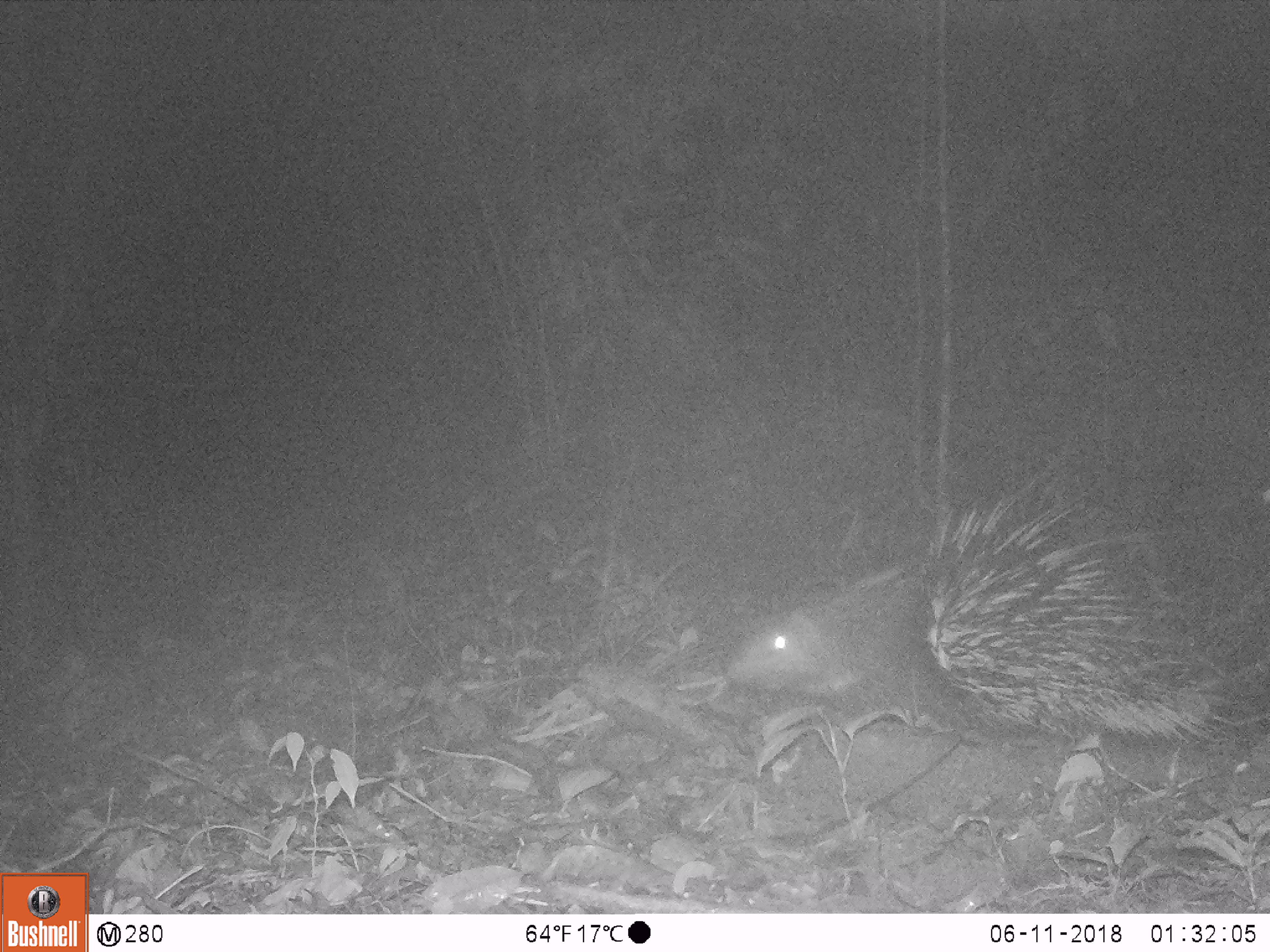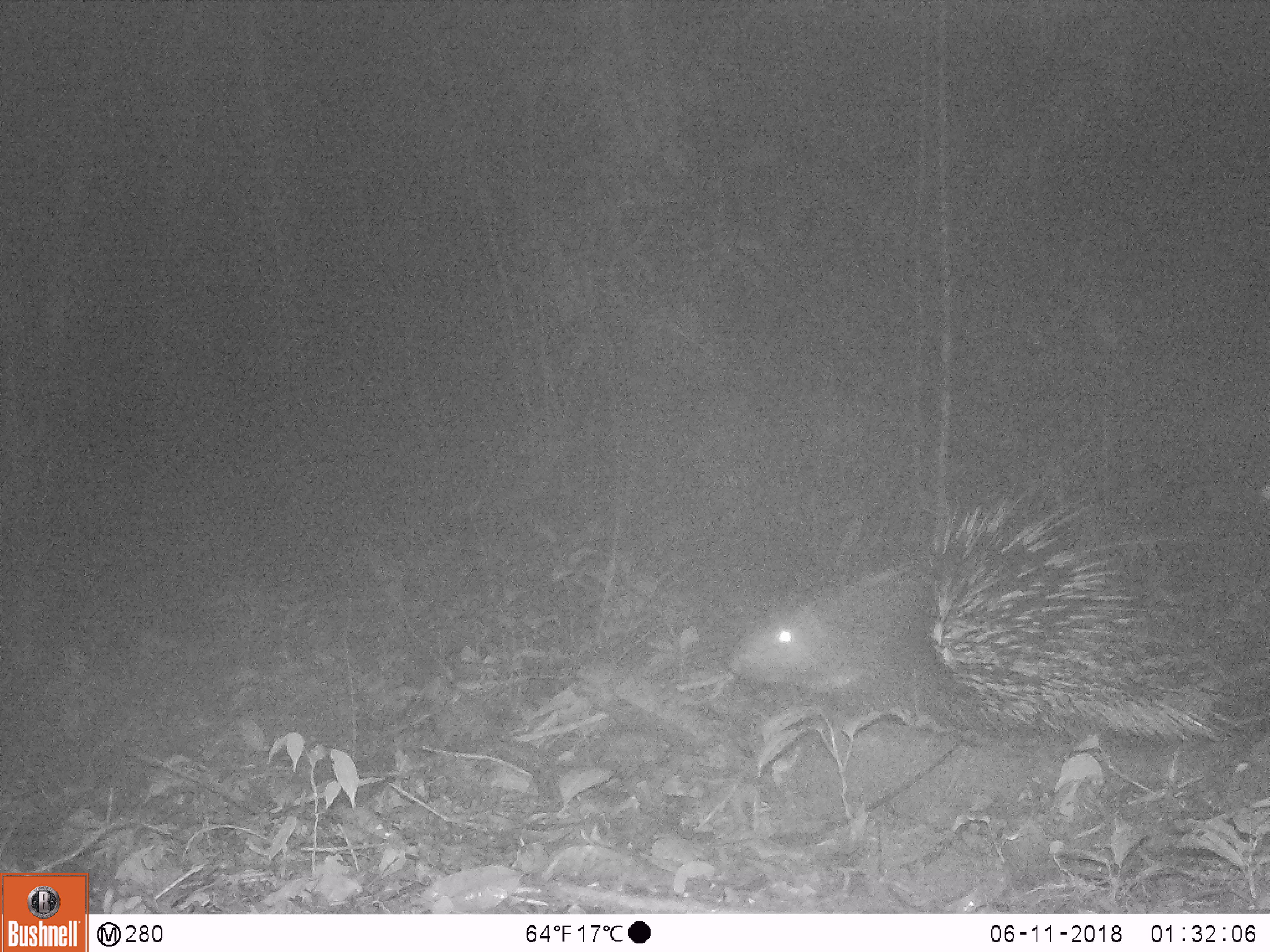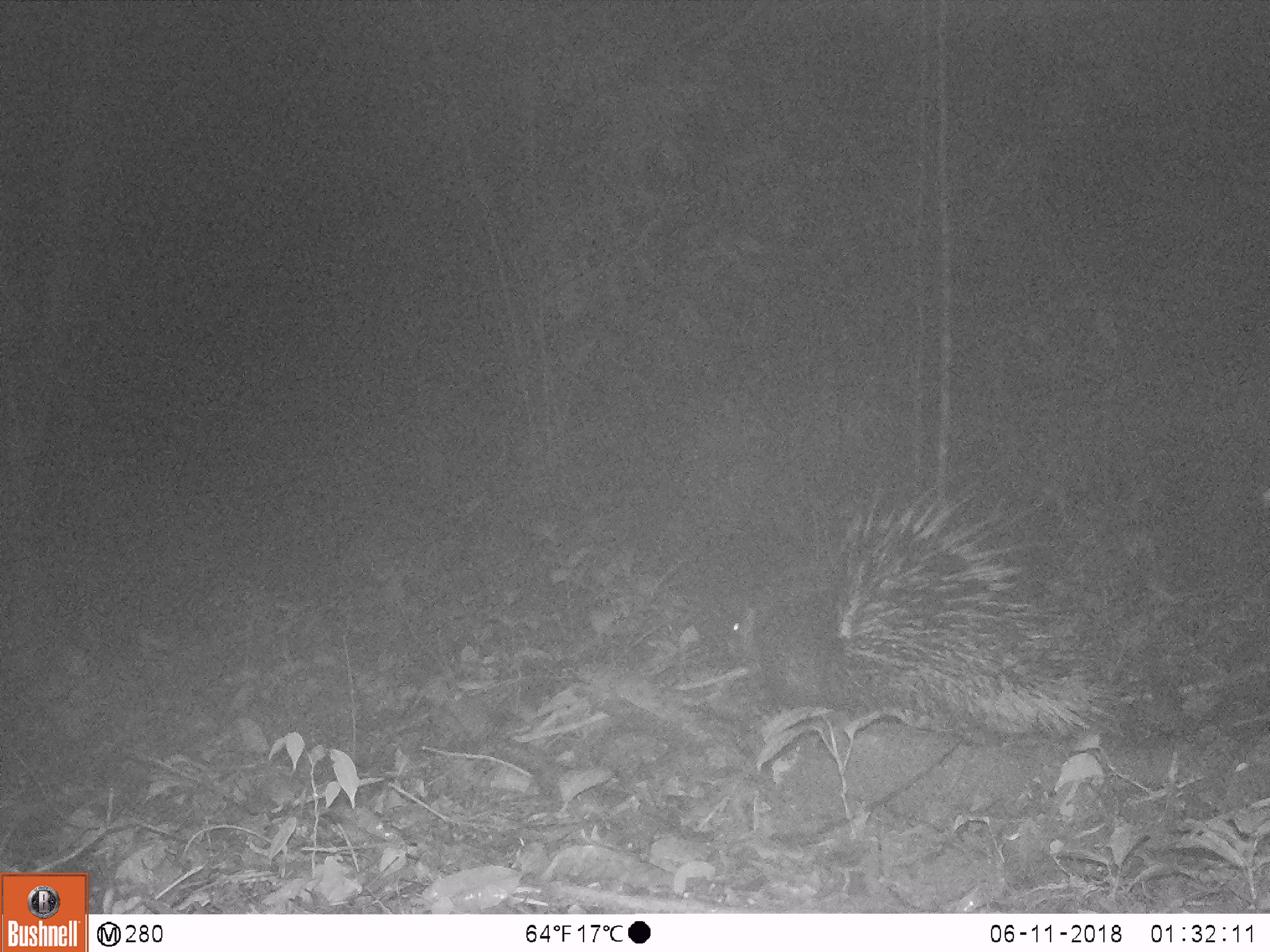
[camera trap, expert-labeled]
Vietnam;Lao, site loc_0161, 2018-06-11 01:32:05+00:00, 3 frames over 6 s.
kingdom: Animalia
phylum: Chordata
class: Mammalia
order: Rodentia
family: Hystricidae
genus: Hystrix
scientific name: Hystrix brachyura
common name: malayan porcupine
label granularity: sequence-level